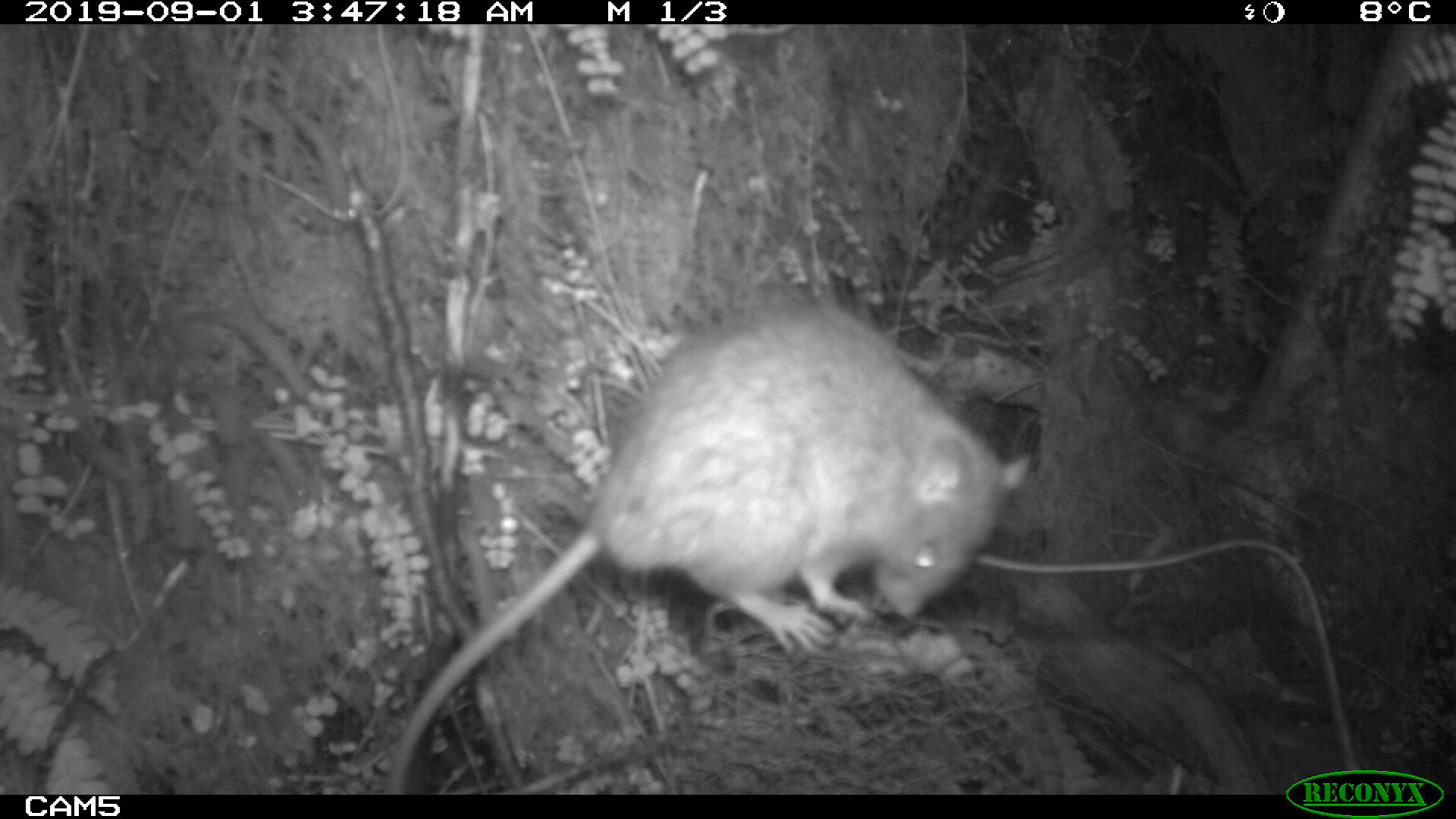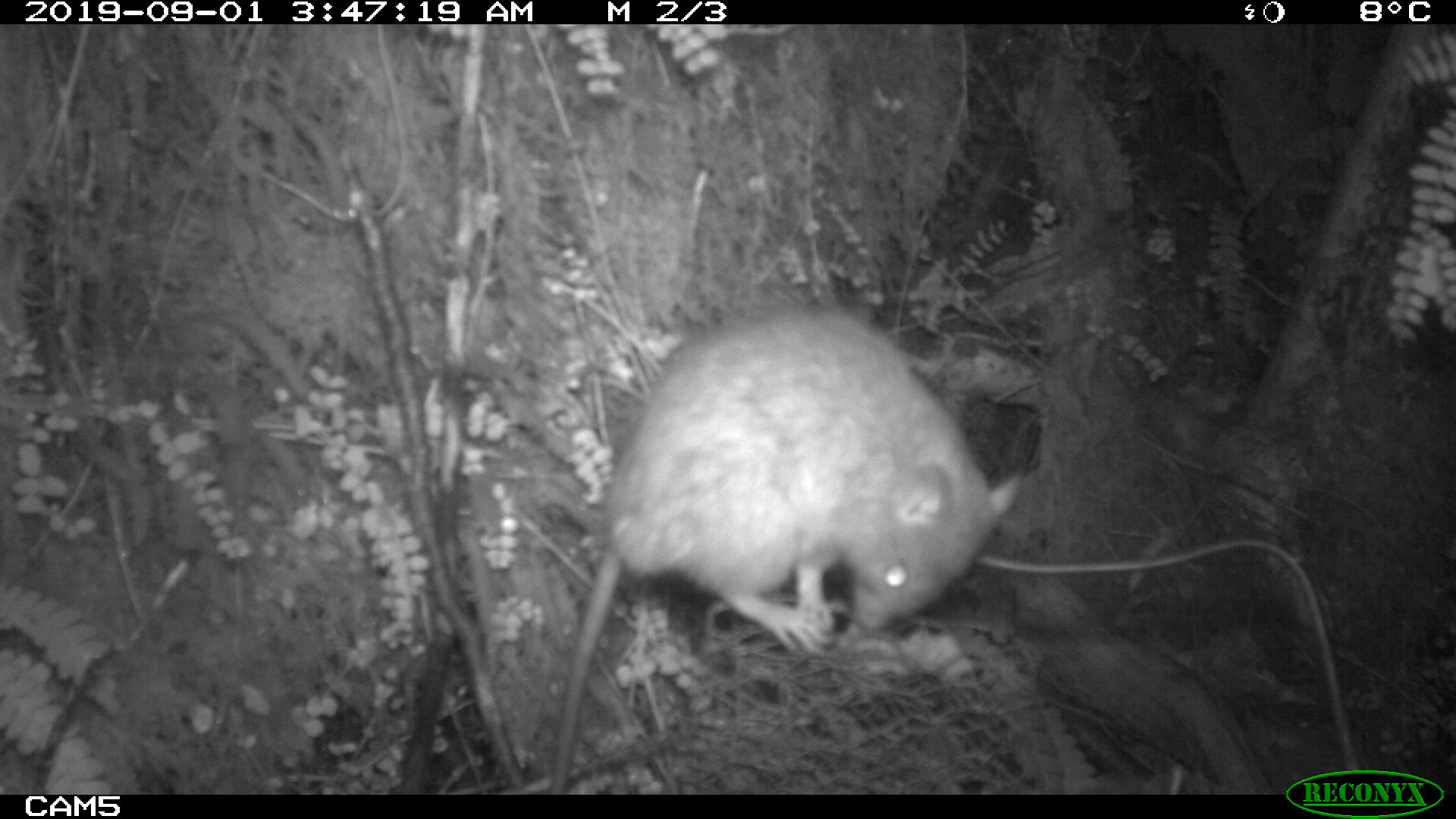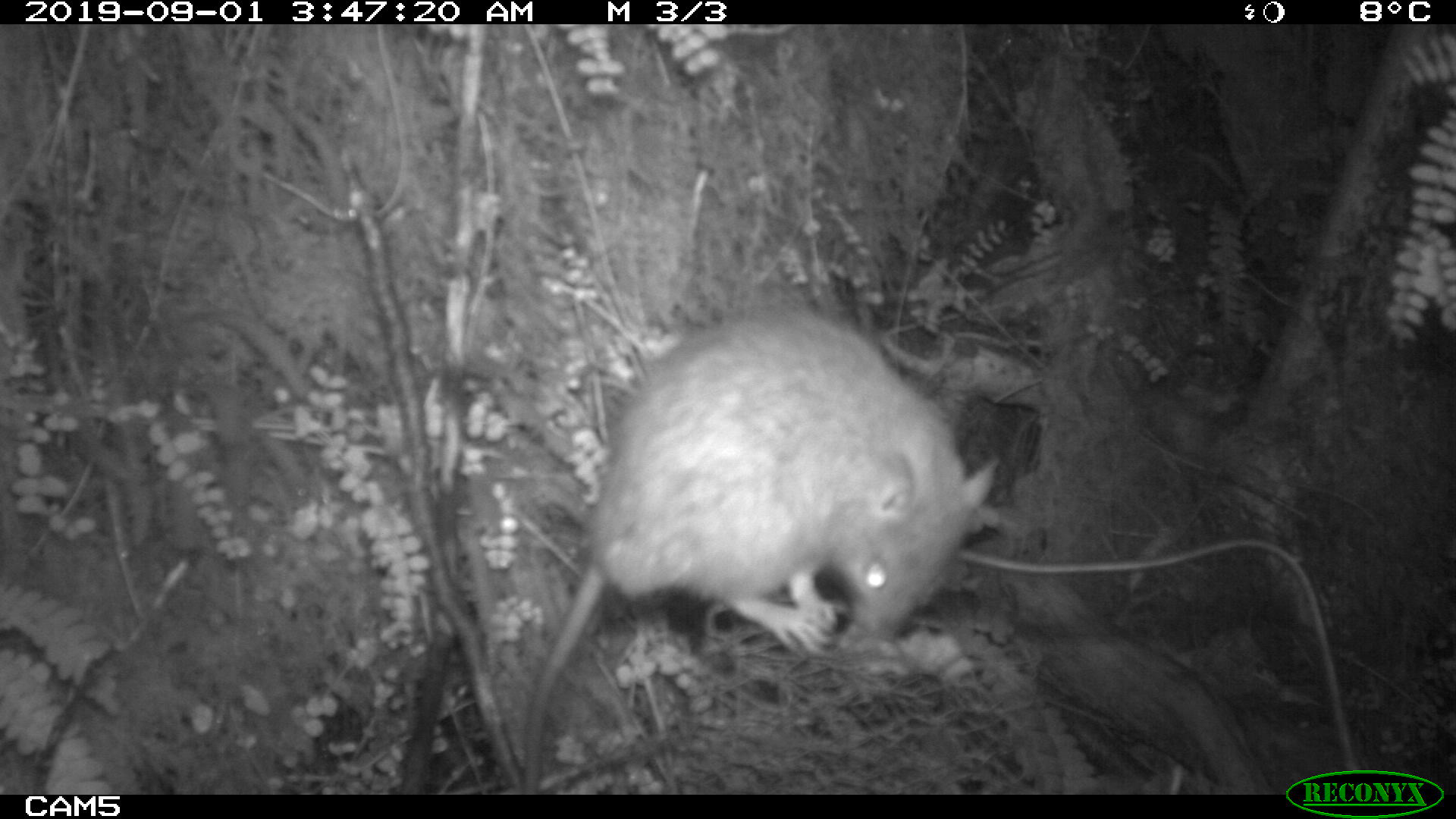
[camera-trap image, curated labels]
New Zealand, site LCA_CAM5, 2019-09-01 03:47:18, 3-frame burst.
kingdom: Animalia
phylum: Chordata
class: Mammalia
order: Rodentia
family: Muridae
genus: Rattus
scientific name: Rattus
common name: rat